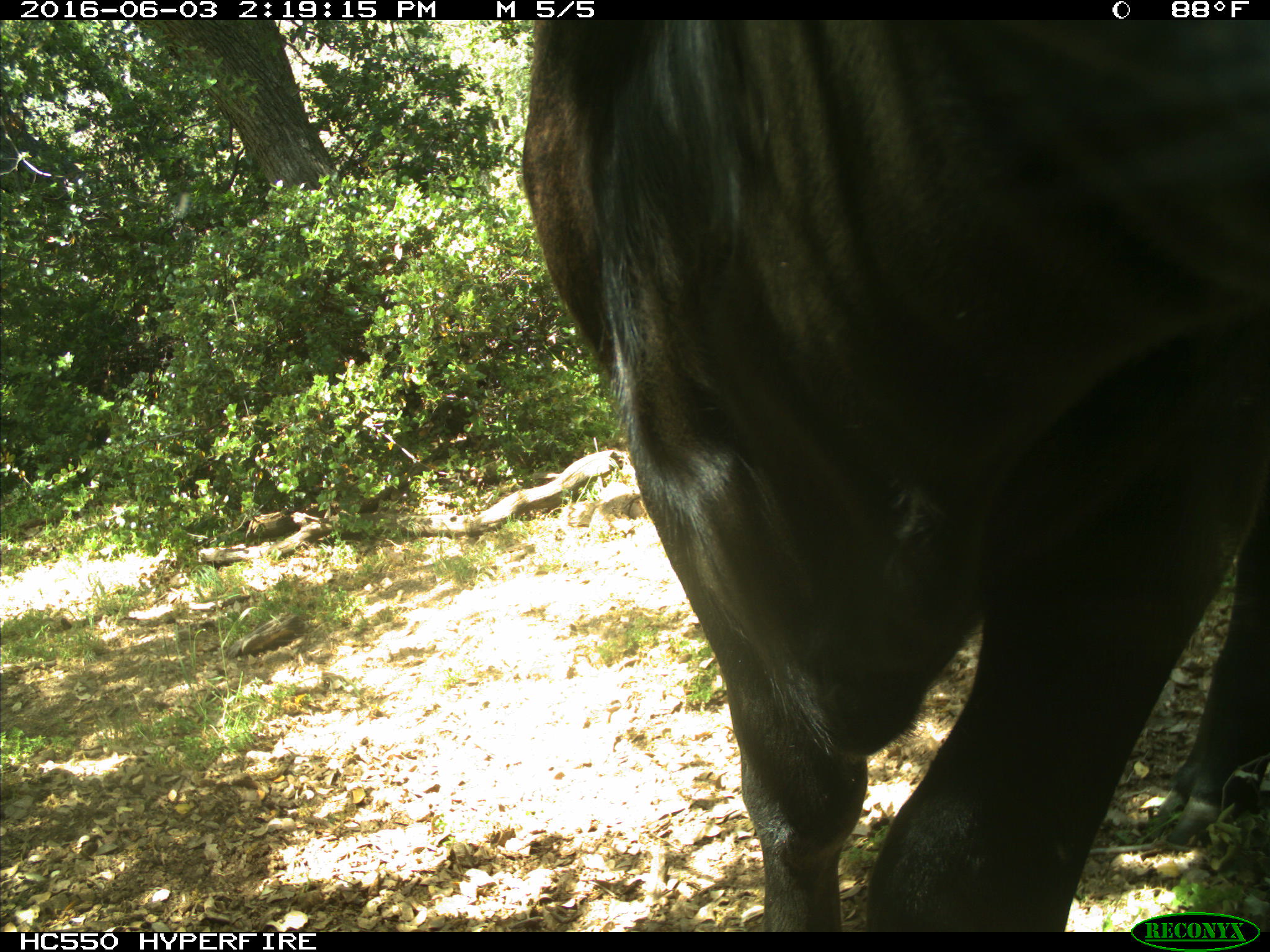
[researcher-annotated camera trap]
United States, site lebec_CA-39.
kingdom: Animalia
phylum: Chordata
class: Mammalia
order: Artiodactyla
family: Bovidae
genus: Bos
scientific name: Bos taurus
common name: domestic cow